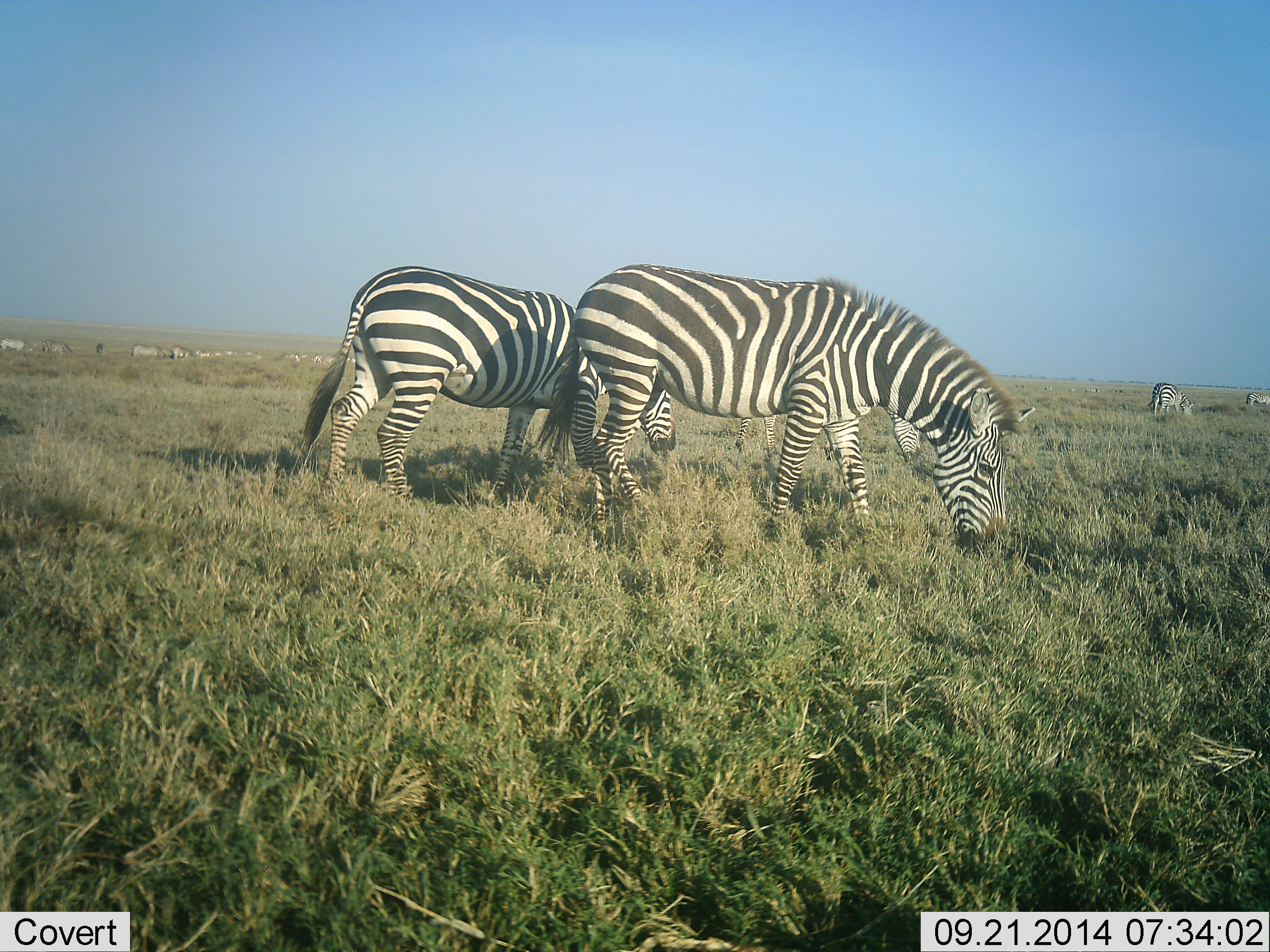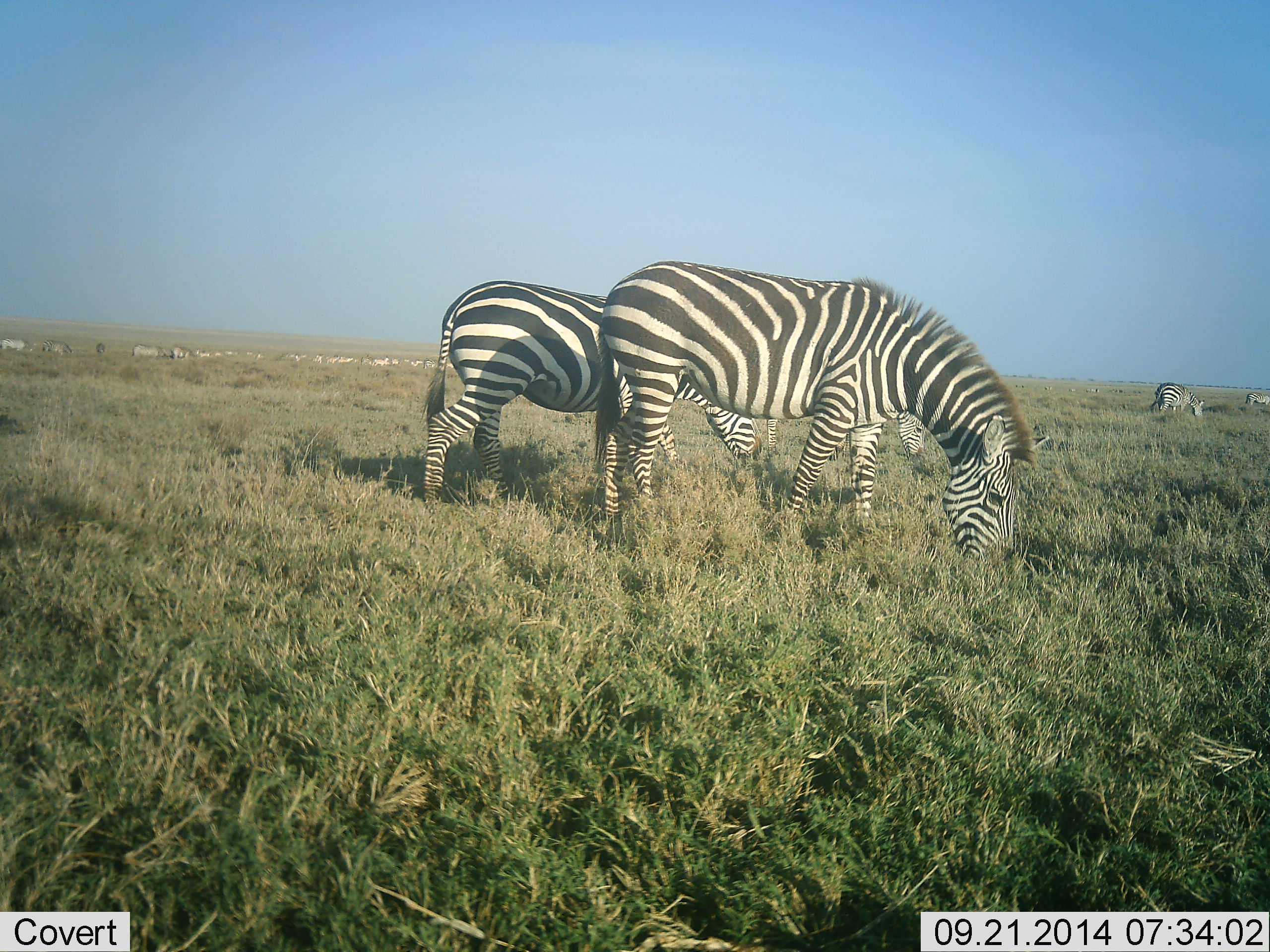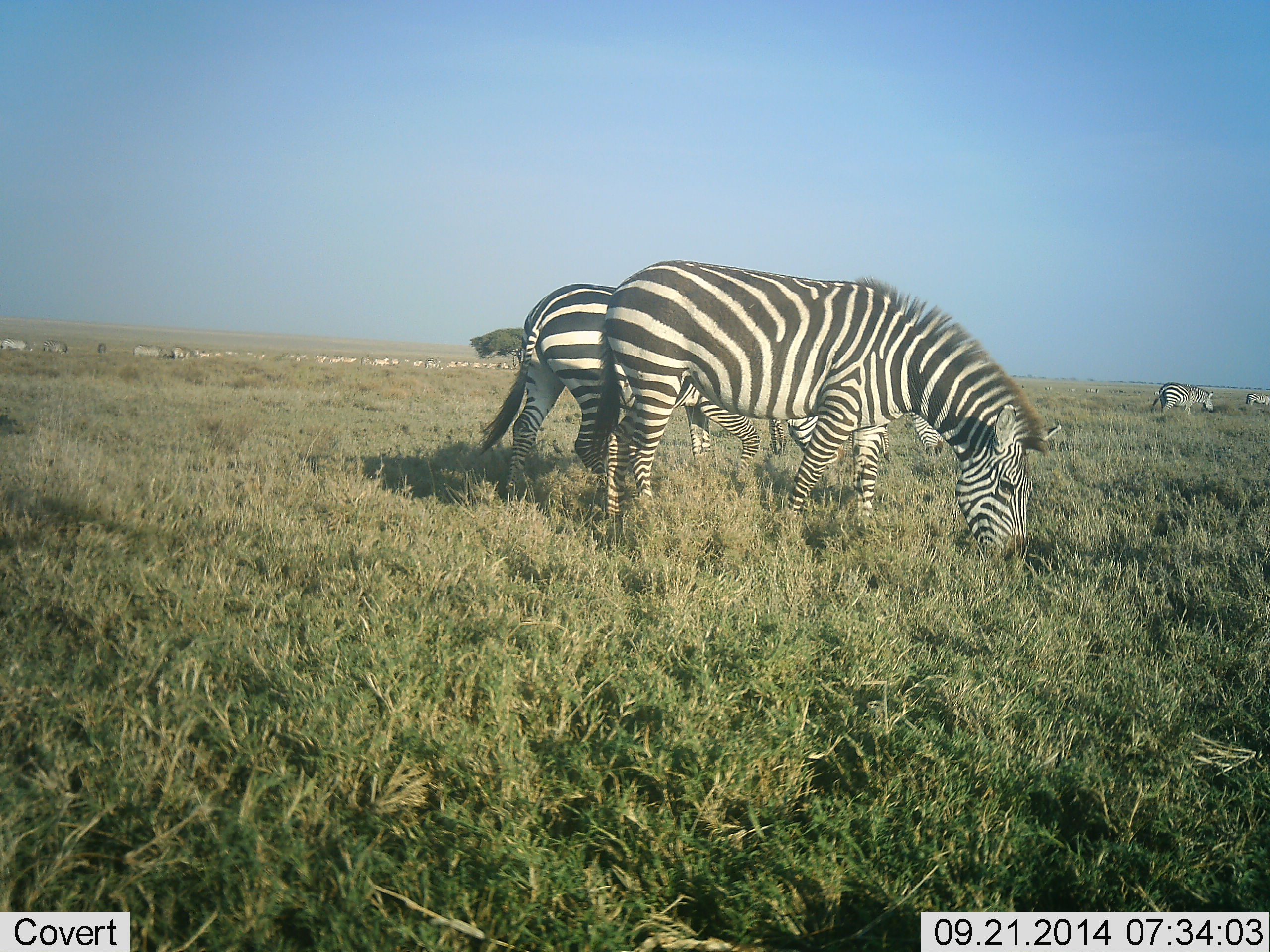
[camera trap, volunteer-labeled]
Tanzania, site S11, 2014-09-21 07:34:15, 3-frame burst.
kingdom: Animalia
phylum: Chordata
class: Mammalia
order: Perissodactyla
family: Equidae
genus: Equus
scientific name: Equus quagga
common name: plains zebra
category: zebra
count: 5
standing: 20%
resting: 0%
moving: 30%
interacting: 0%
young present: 0%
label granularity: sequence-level